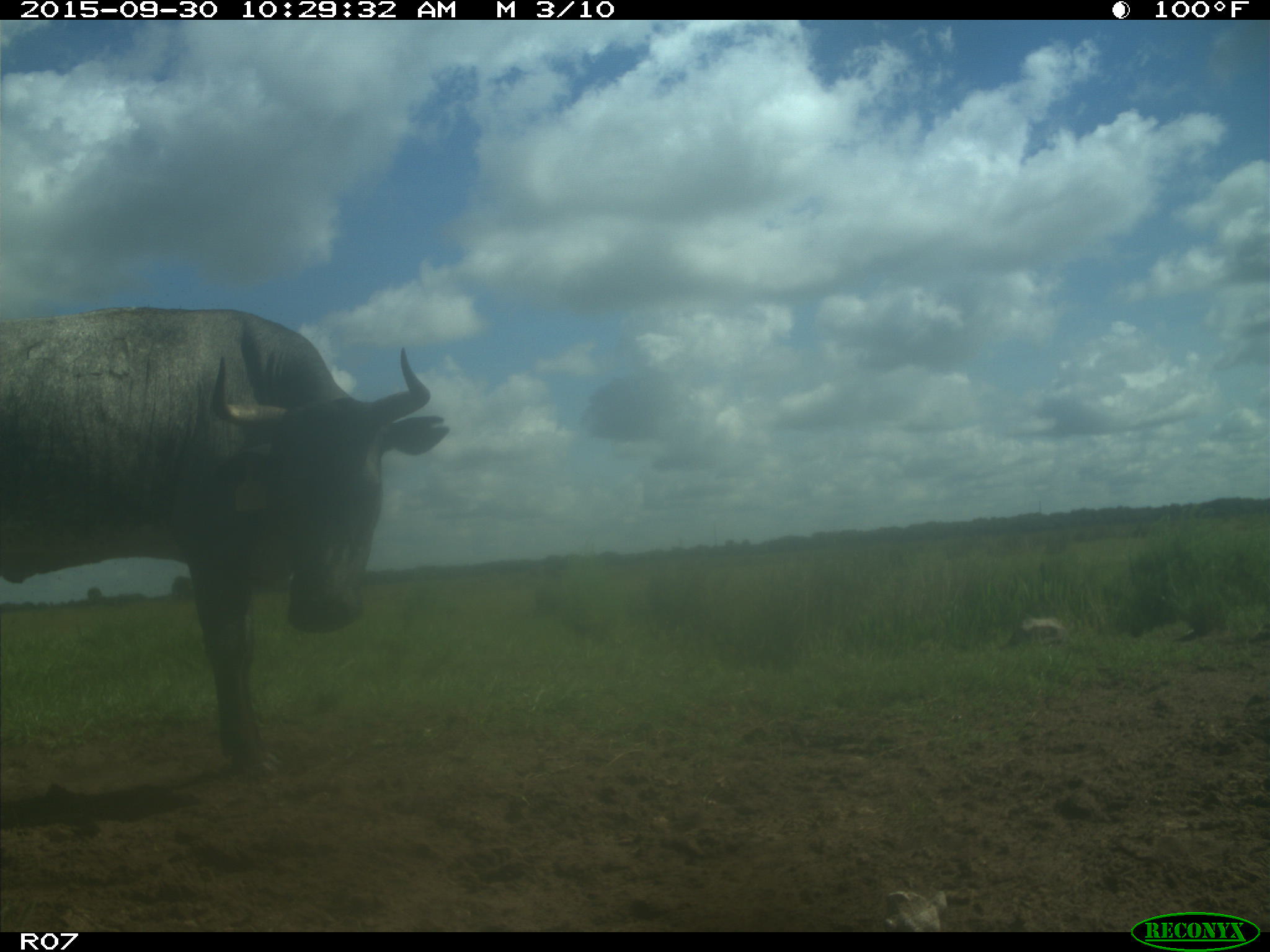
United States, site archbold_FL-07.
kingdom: Animalia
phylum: Chordata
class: Mammalia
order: Artiodactyla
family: Bovidae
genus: Bos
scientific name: Bos taurus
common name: domestic cow